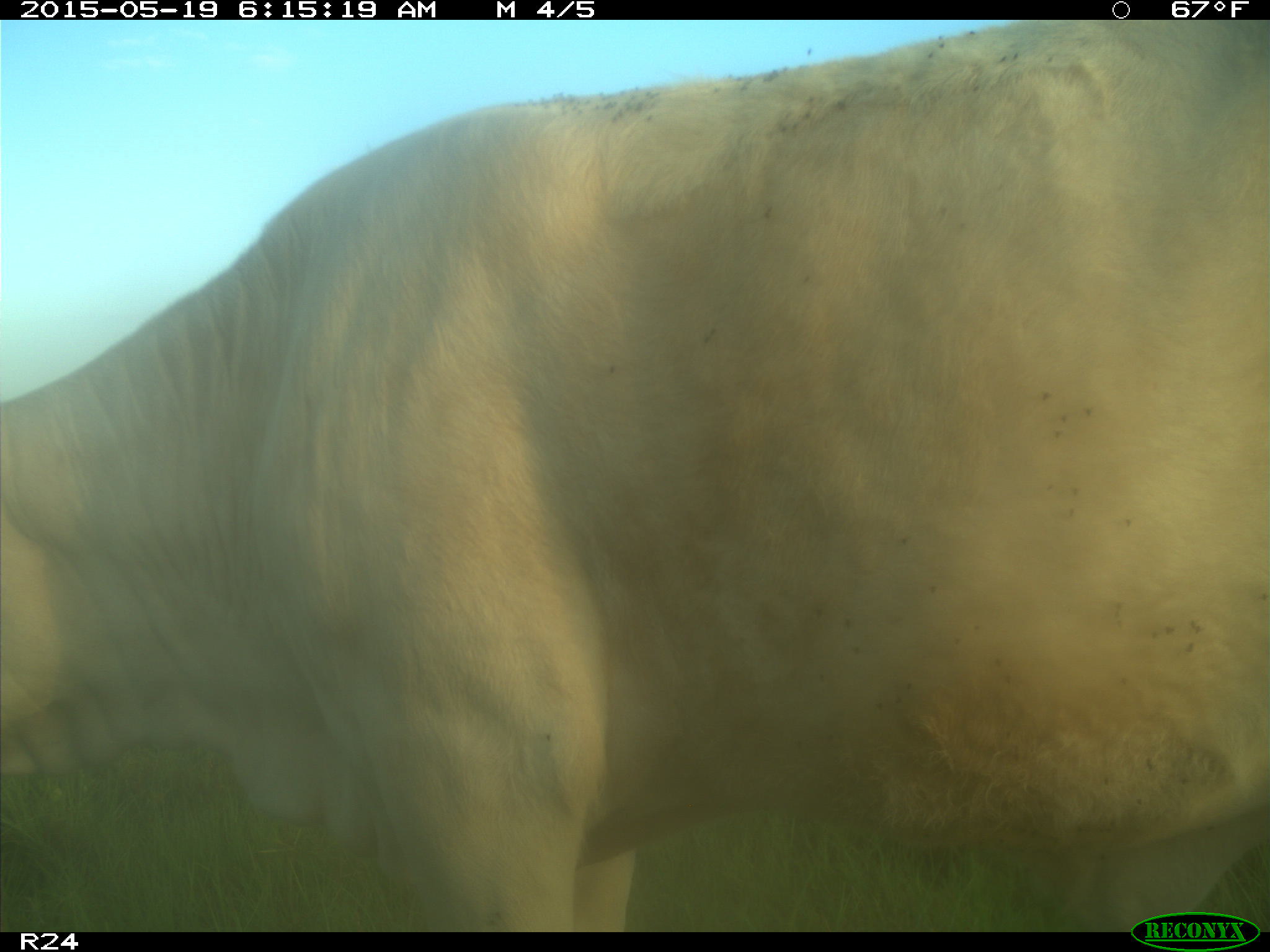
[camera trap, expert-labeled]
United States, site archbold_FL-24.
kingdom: Animalia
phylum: Chordata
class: Mammalia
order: Artiodactyla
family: Bovidae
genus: Bos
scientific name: Bos taurus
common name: domestic cow